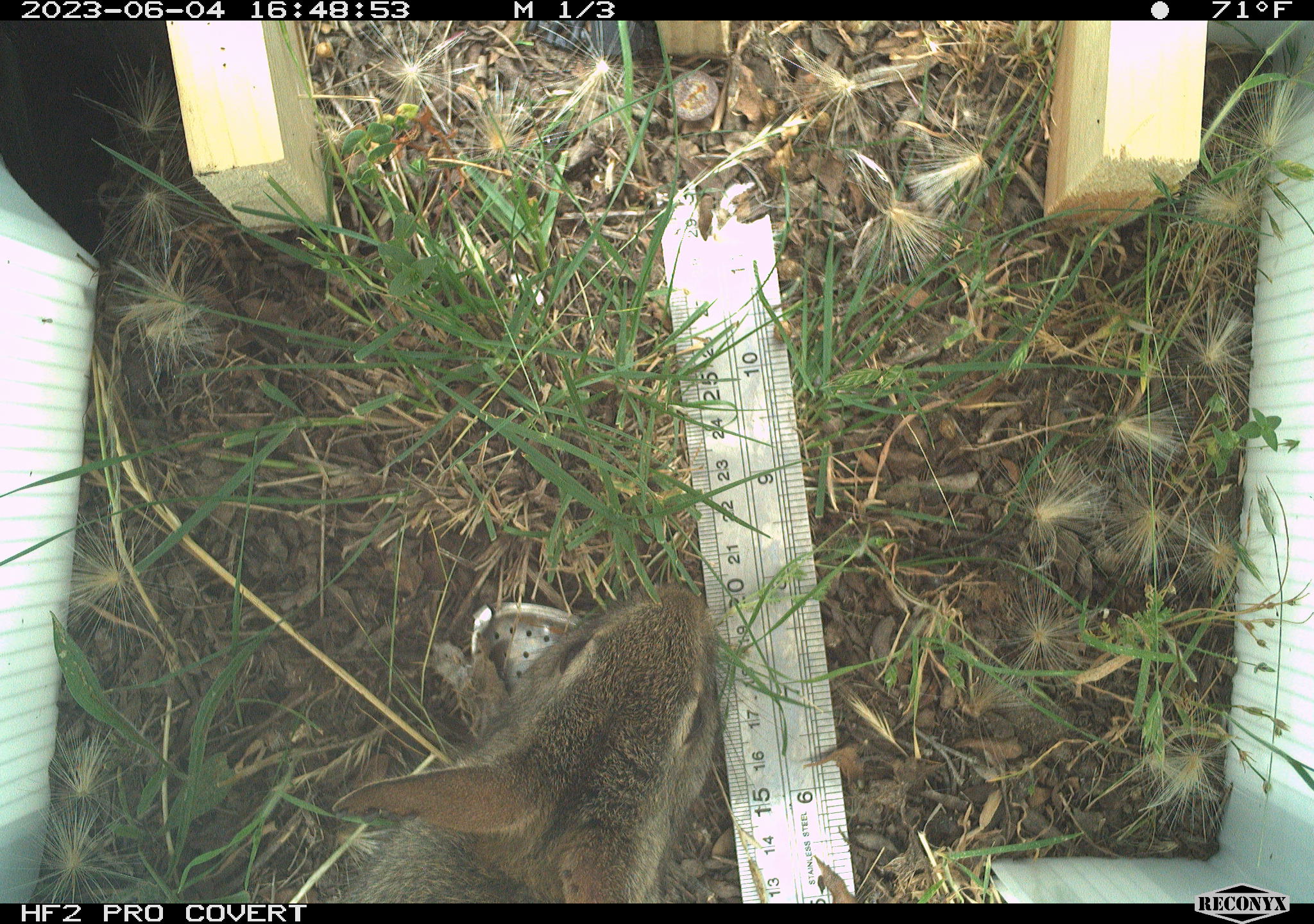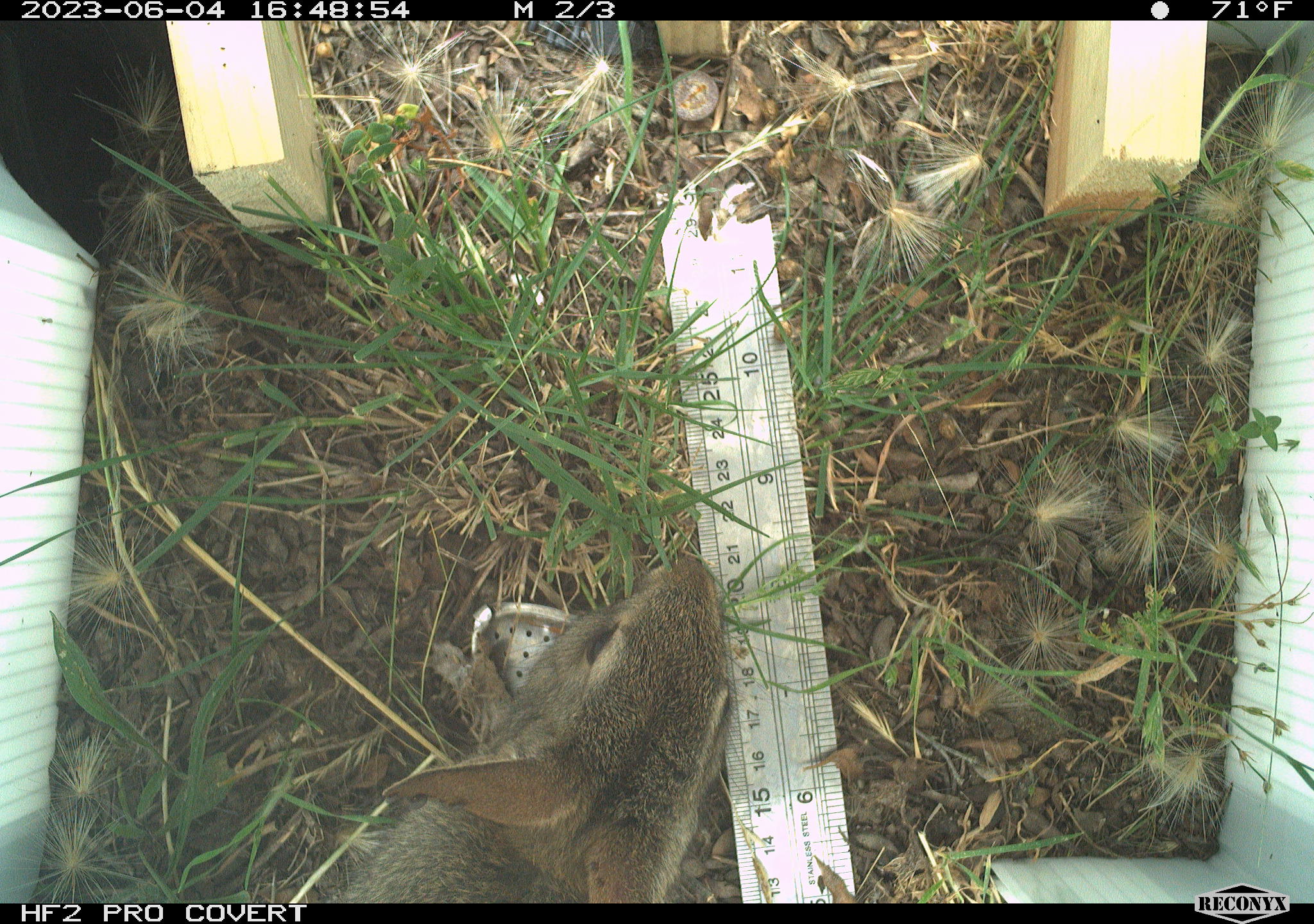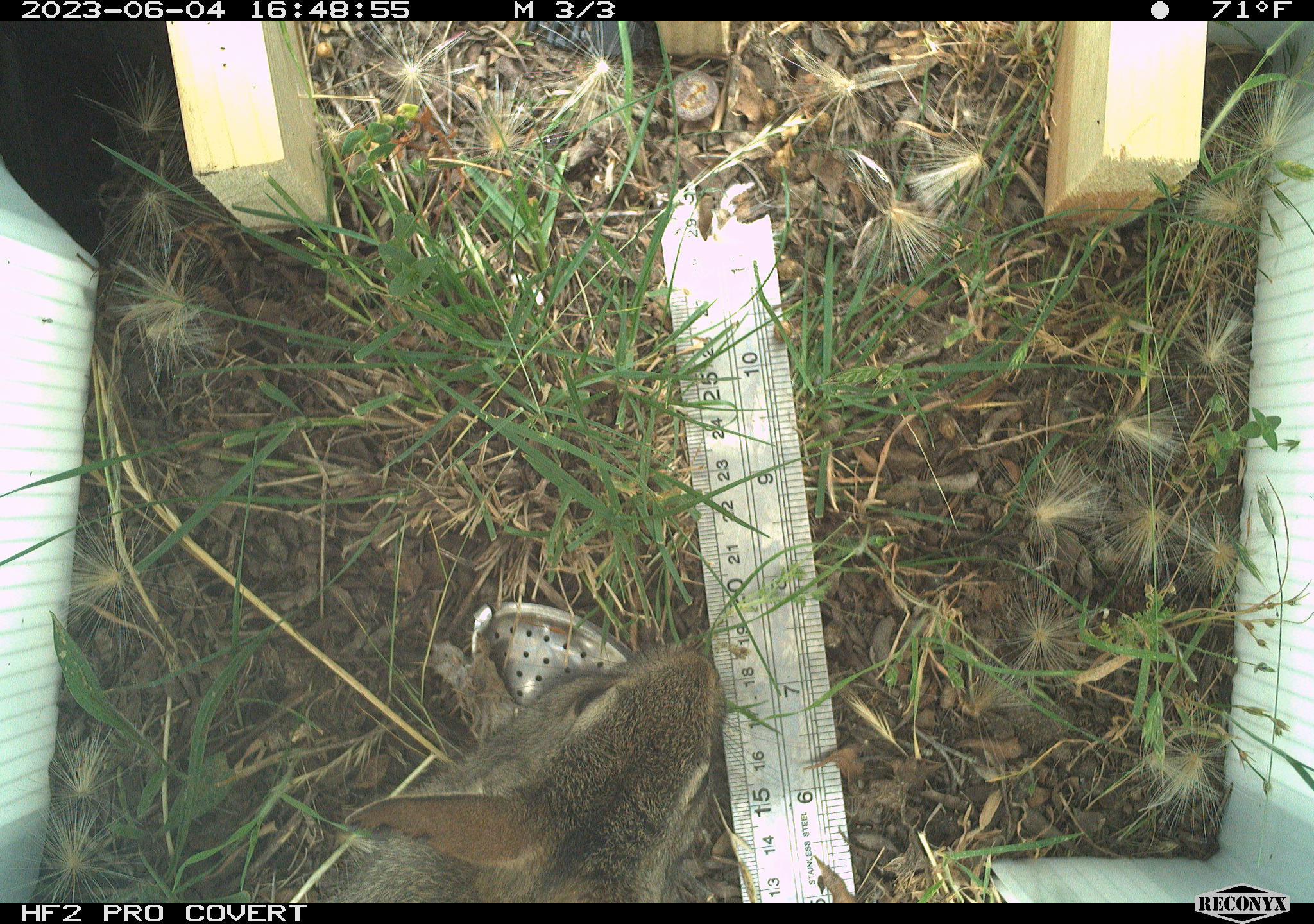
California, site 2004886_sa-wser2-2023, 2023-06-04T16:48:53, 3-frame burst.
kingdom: Animalia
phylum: Chordata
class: Mammalia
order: Lagomorpha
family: Leporidae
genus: Sylvilagus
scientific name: Sylvilagus bachmani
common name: brush rabbit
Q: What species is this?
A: Brush rabbit (Sylvilagus bachmani).